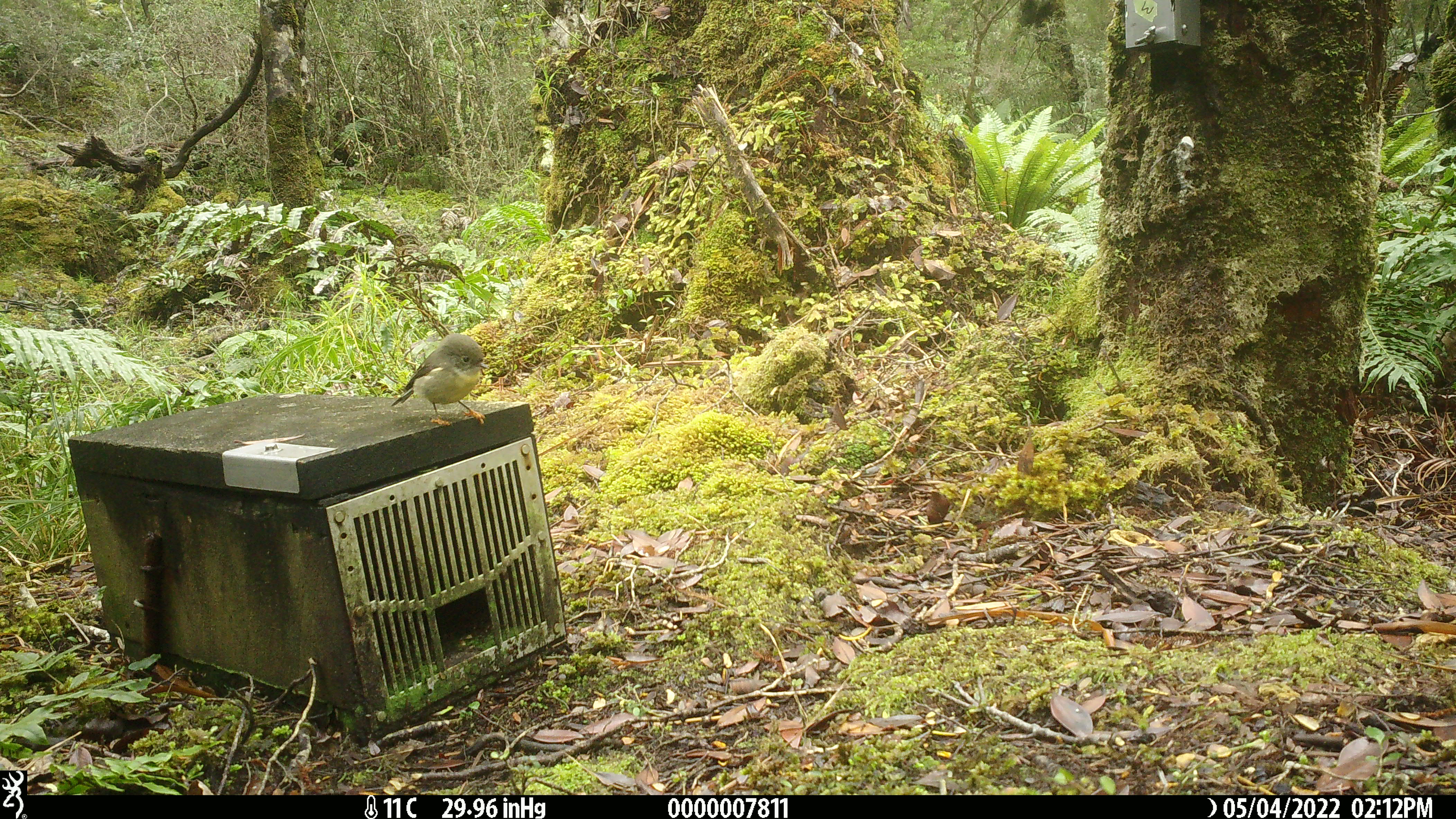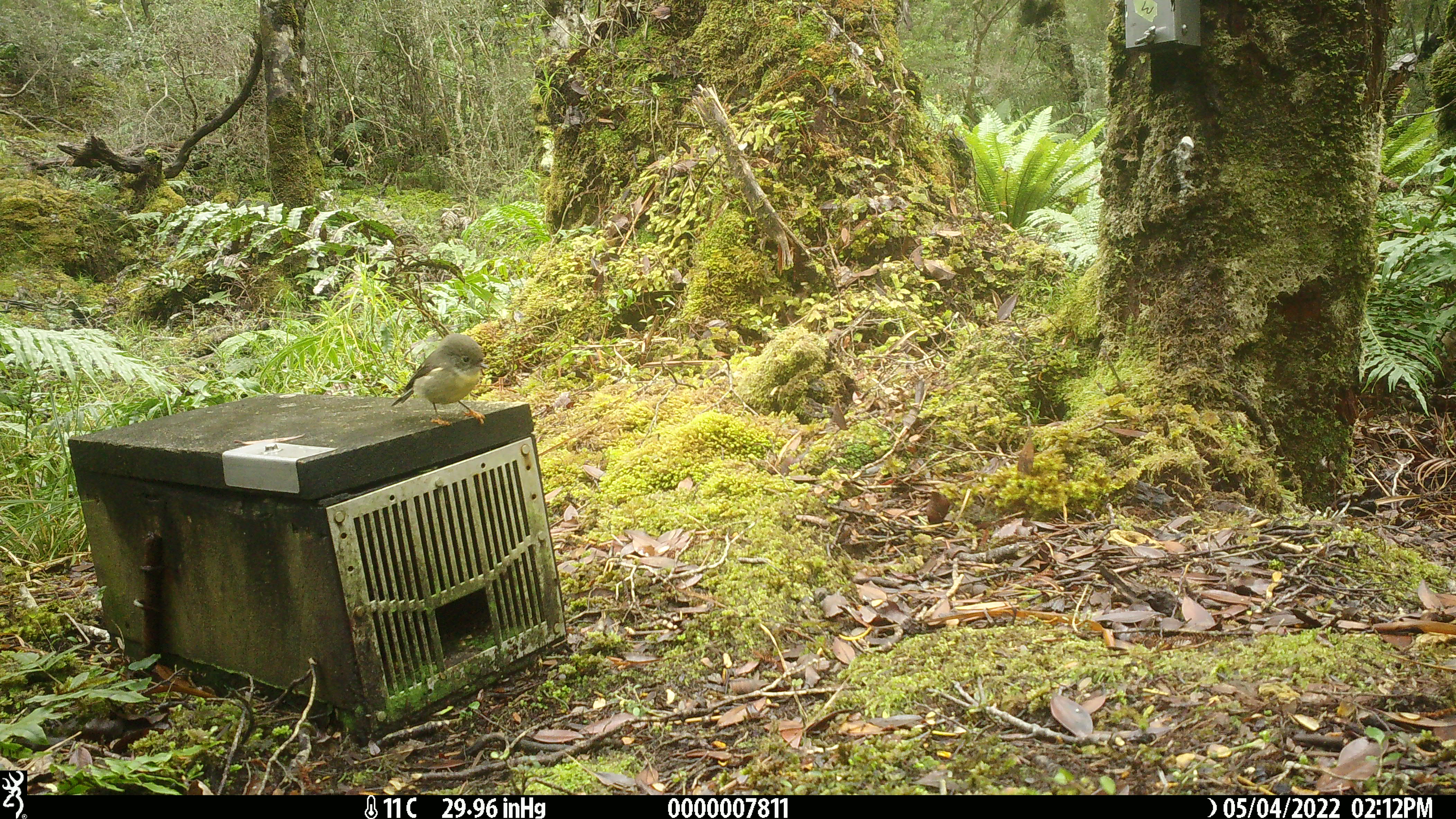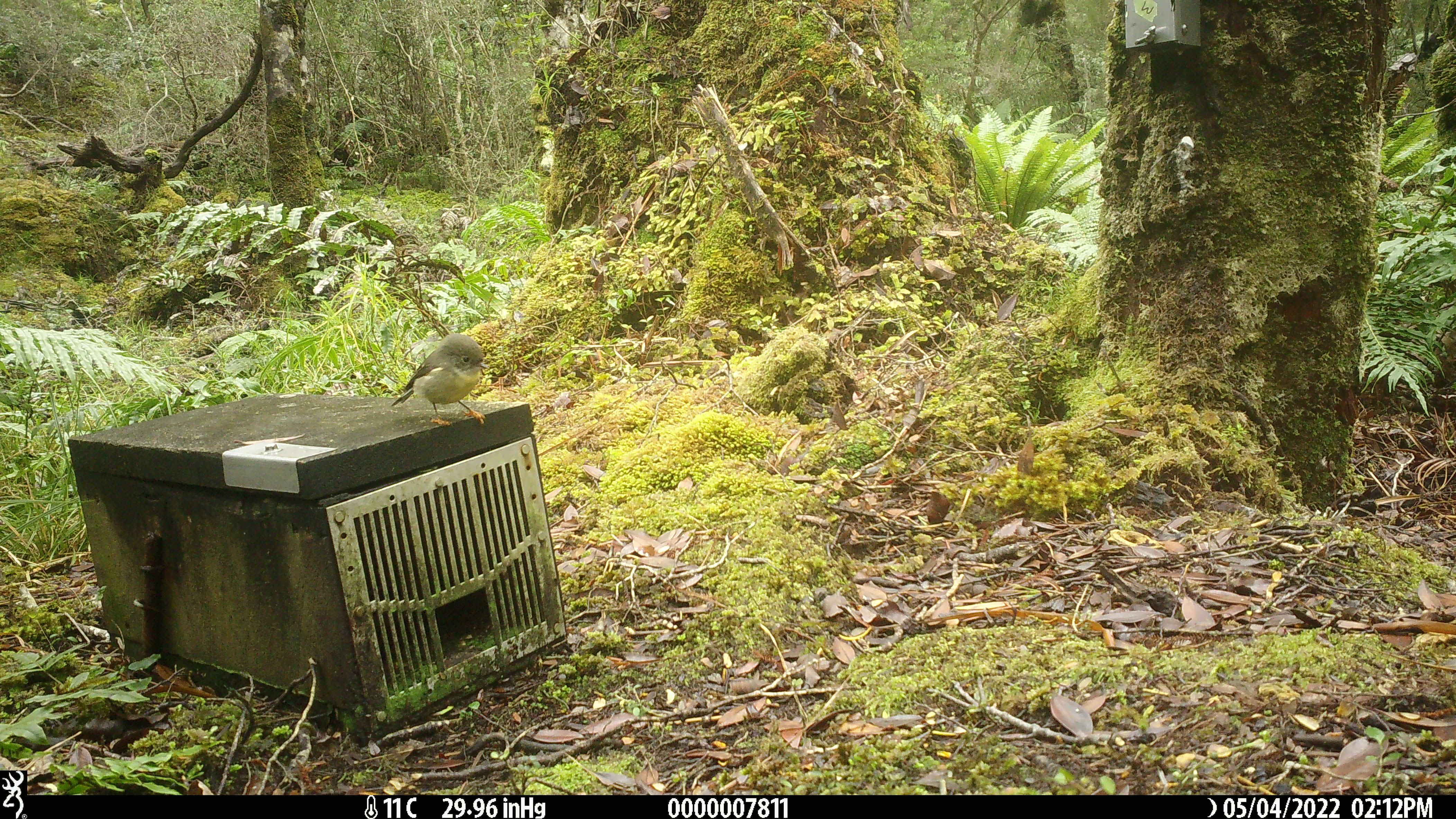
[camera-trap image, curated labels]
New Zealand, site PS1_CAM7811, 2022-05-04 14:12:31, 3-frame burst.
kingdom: Animalia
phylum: Chordata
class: Aves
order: Passeriformes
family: Petroicidae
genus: Petroica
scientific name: Petroica macrocephala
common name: tomtit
Tomtit (Petroica macrocephala).